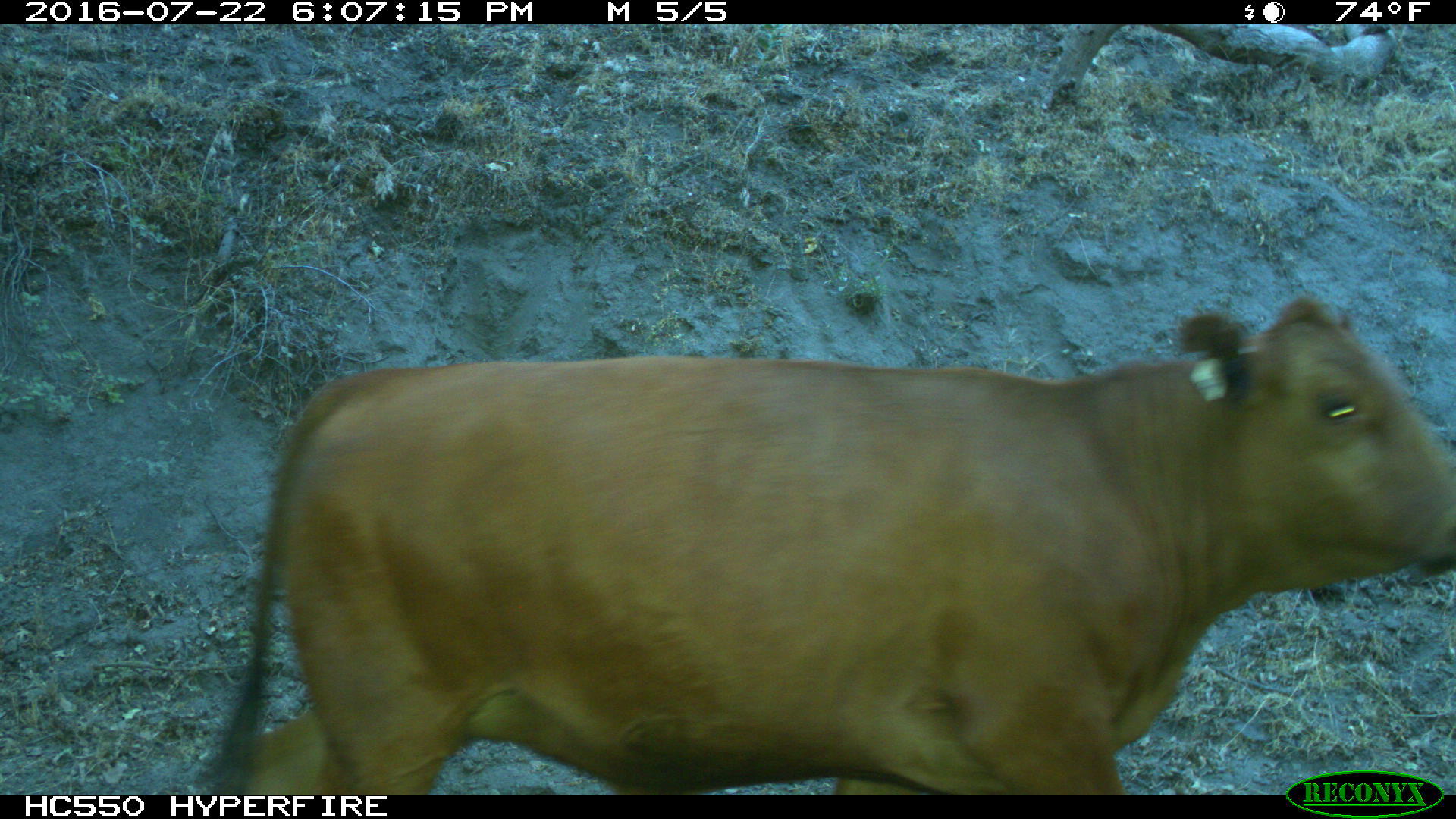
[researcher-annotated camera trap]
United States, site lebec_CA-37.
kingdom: Animalia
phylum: Chordata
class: Mammalia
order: Artiodactyla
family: Bovidae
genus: Bos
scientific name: Bos taurus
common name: domestic cow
Bos taurus (domestic cow).